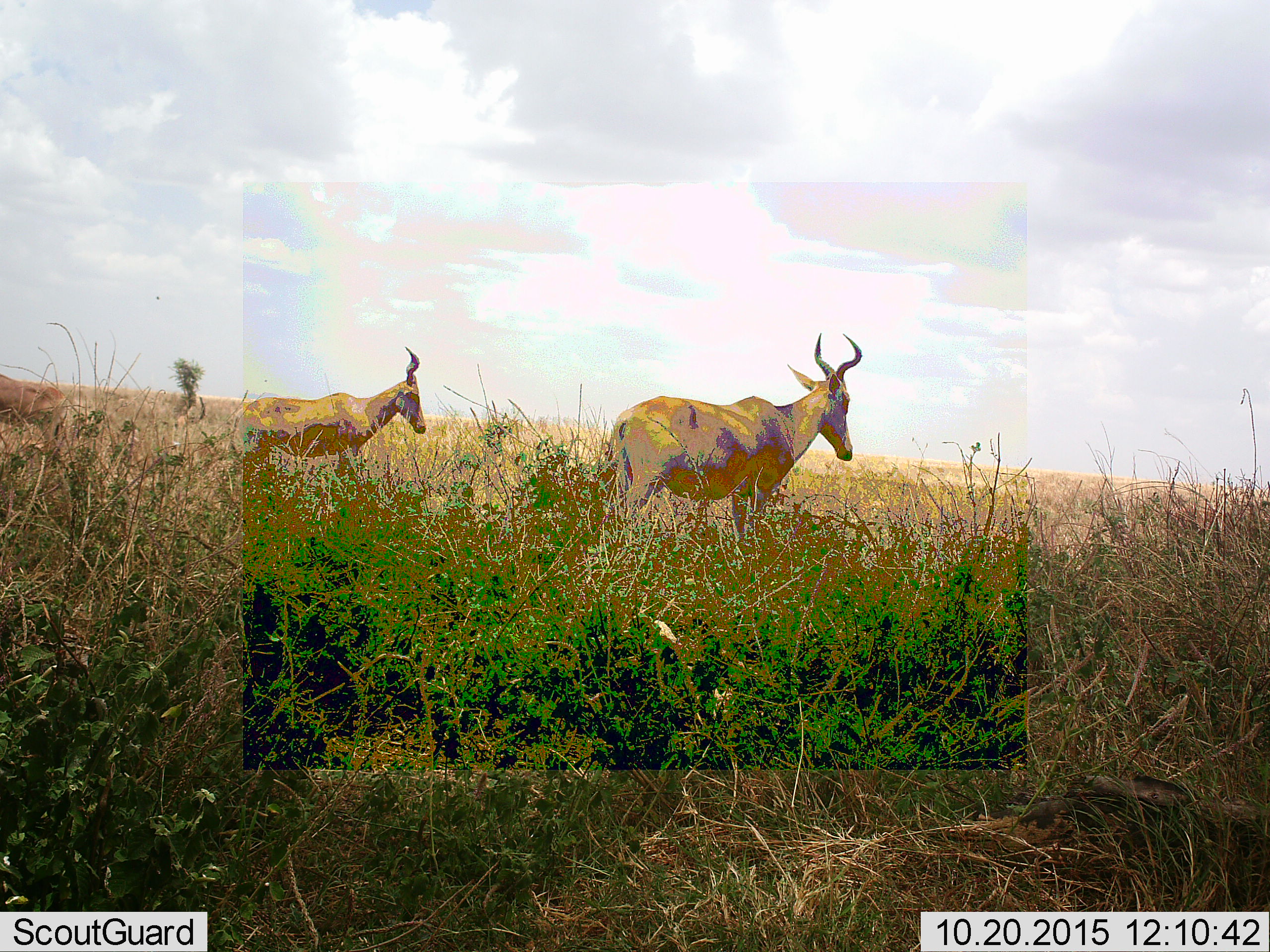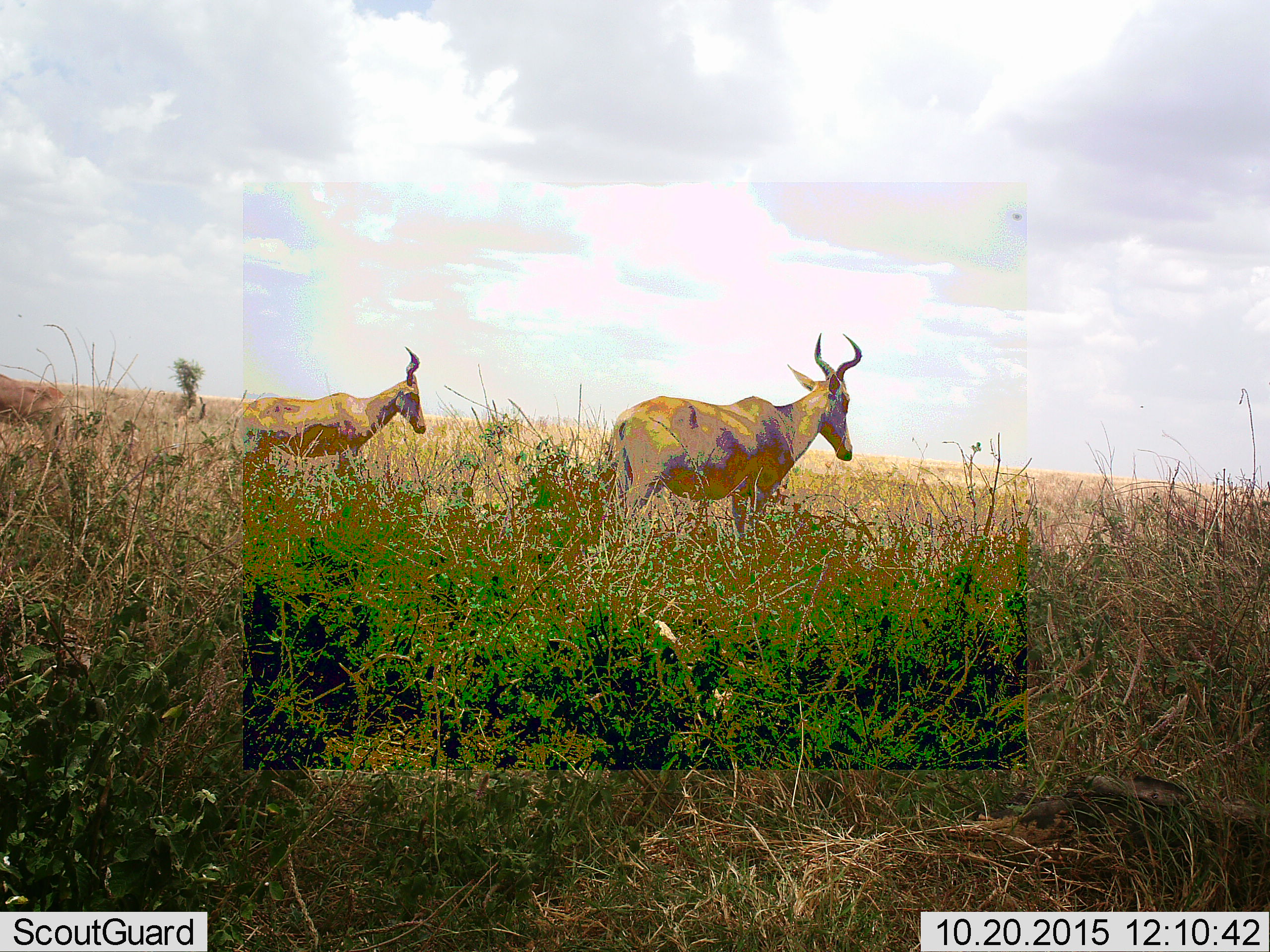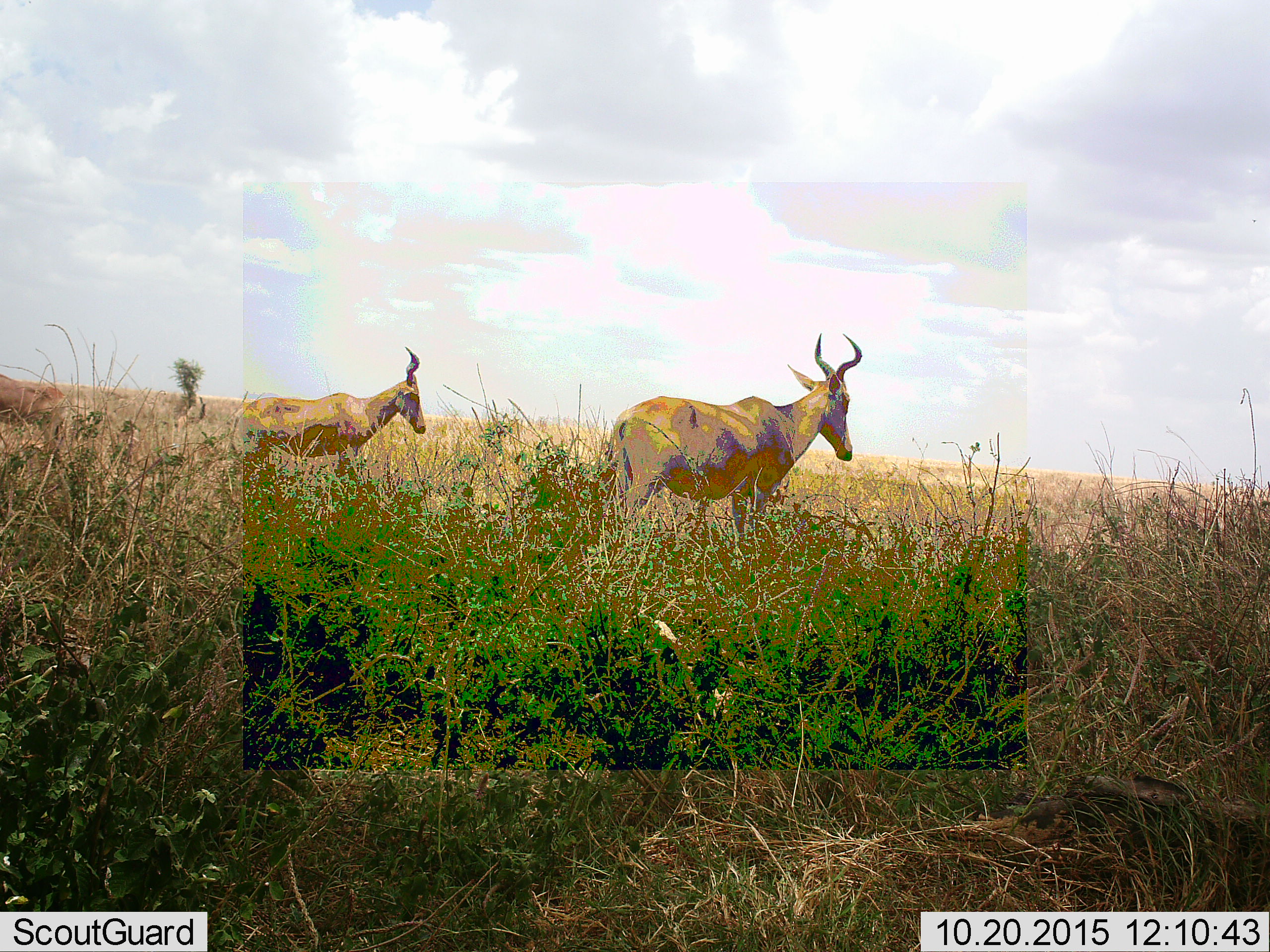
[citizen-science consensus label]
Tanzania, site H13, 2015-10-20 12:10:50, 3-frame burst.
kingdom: Animalia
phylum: Chordata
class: Mammalia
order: Artiodactyla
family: Bovidae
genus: Alcelaphus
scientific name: Alcelaphus buselaphus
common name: hartebeest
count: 2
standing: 100%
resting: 0%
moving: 0%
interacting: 0%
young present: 0%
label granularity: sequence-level